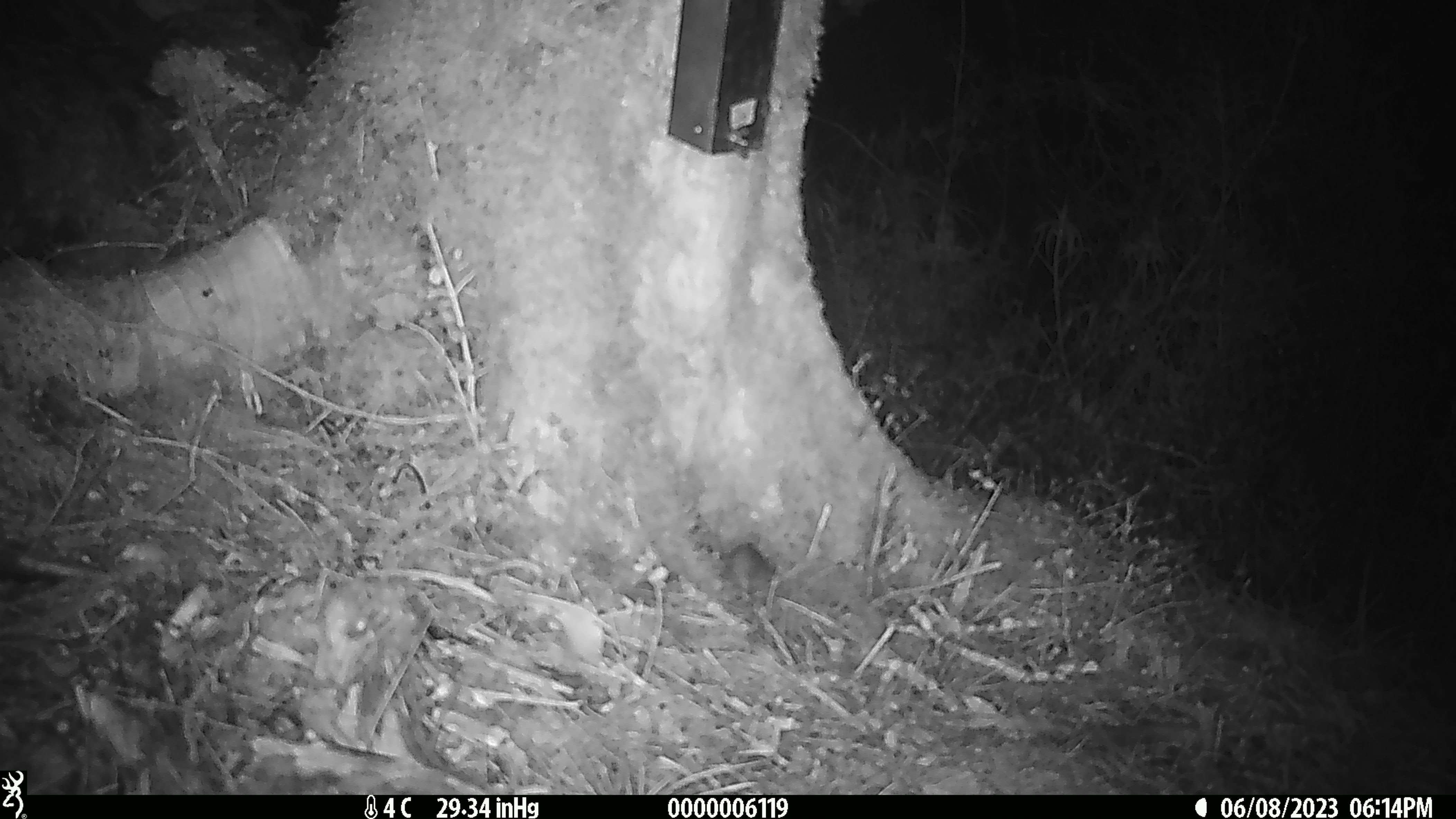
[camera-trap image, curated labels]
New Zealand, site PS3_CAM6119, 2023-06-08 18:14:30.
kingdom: Animalia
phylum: Chordata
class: Mammalia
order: Rodentia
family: Muridae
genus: Mus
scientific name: Mus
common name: mouse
Mouse (Mus).